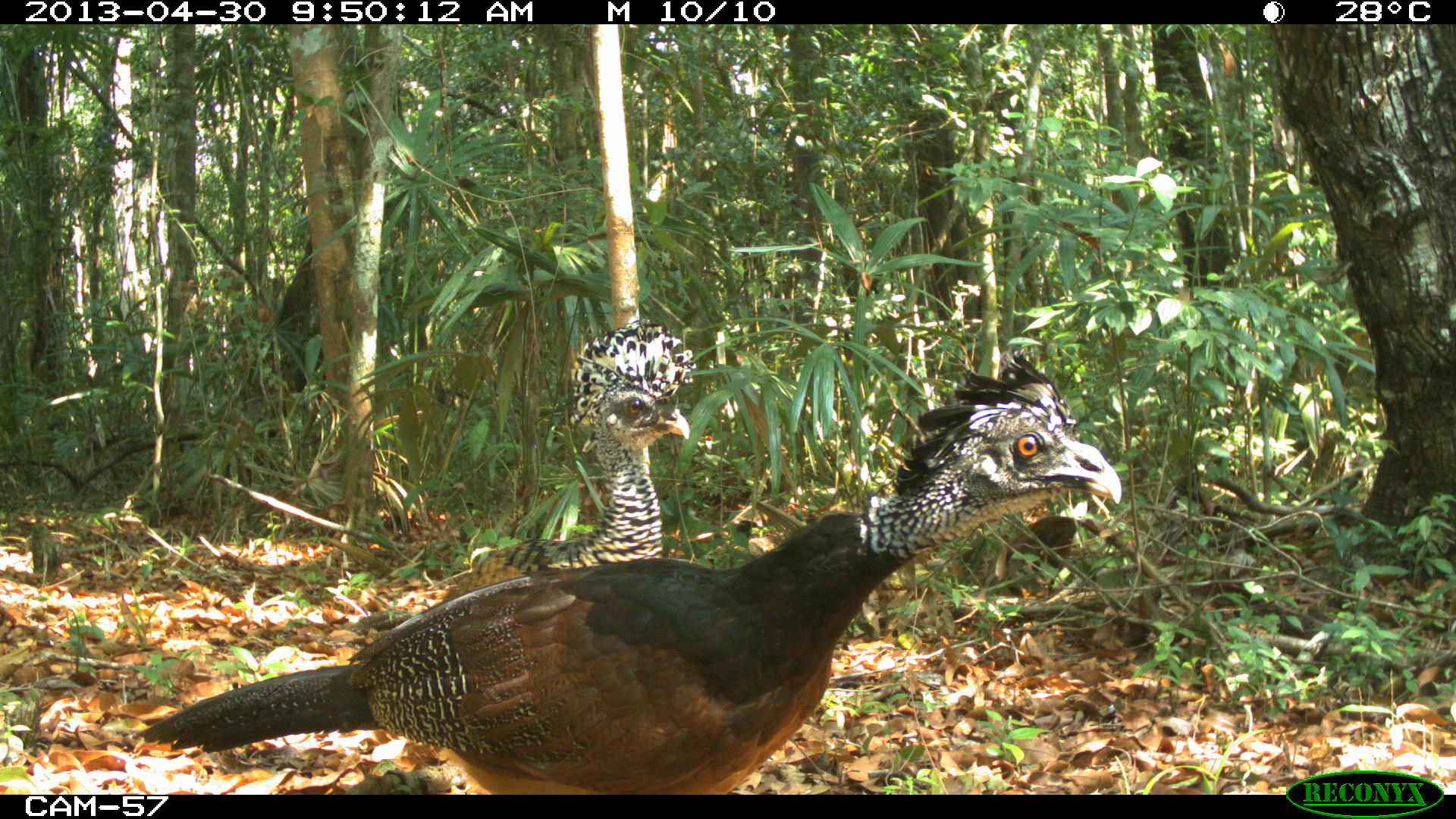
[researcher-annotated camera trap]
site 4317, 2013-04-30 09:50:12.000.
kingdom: Animalia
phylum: Chordata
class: Aves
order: Galliformes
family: Cracidae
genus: Crax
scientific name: Crax rubra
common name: great curassow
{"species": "Crax rubra (great curassow)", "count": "2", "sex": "female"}